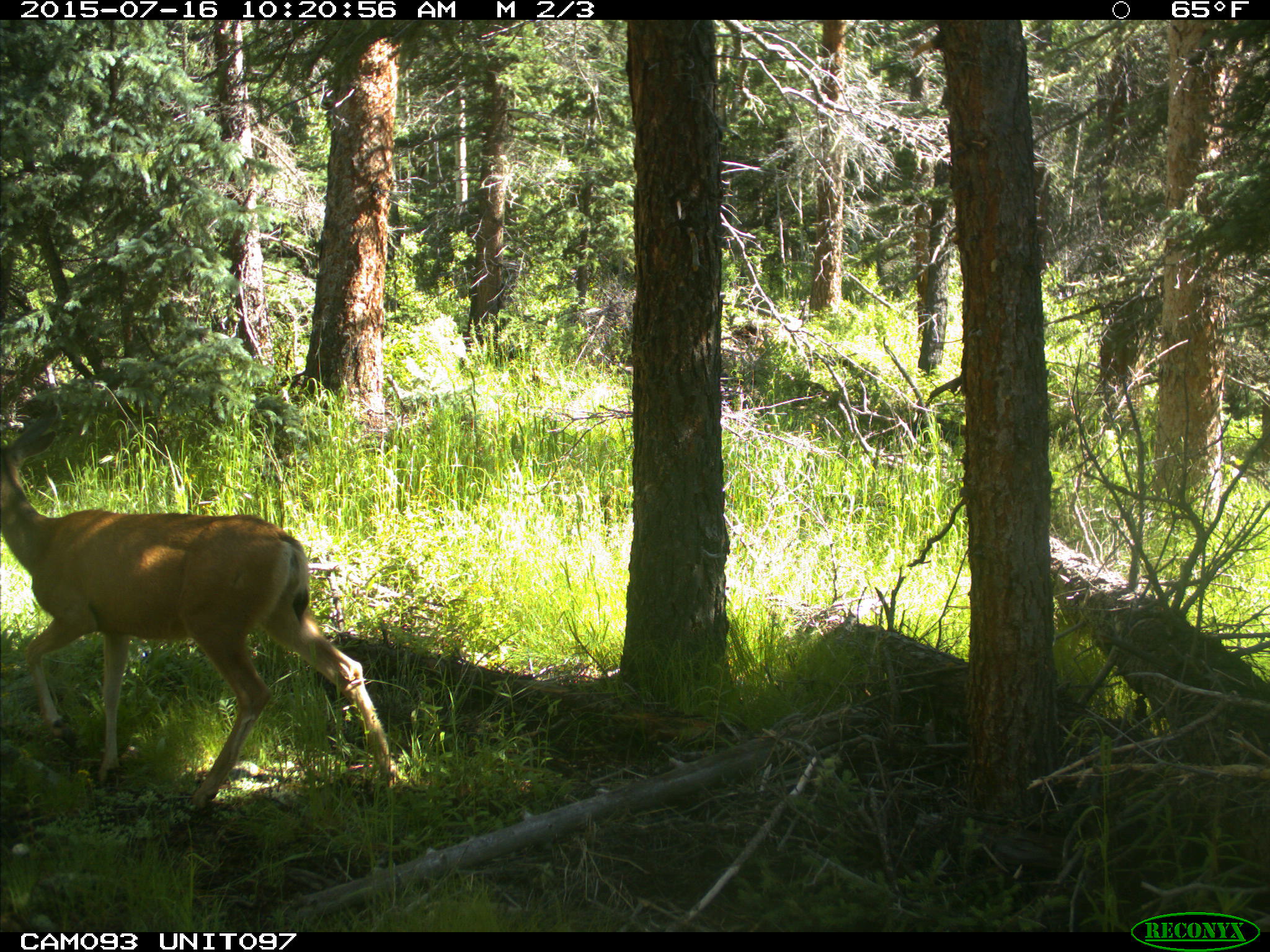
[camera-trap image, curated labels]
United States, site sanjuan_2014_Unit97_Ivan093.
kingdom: Animalia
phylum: Chordata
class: Mammalia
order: Artiodactyla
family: Cervidae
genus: Odocoileus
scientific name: Odocoileus hemionus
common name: mule deer